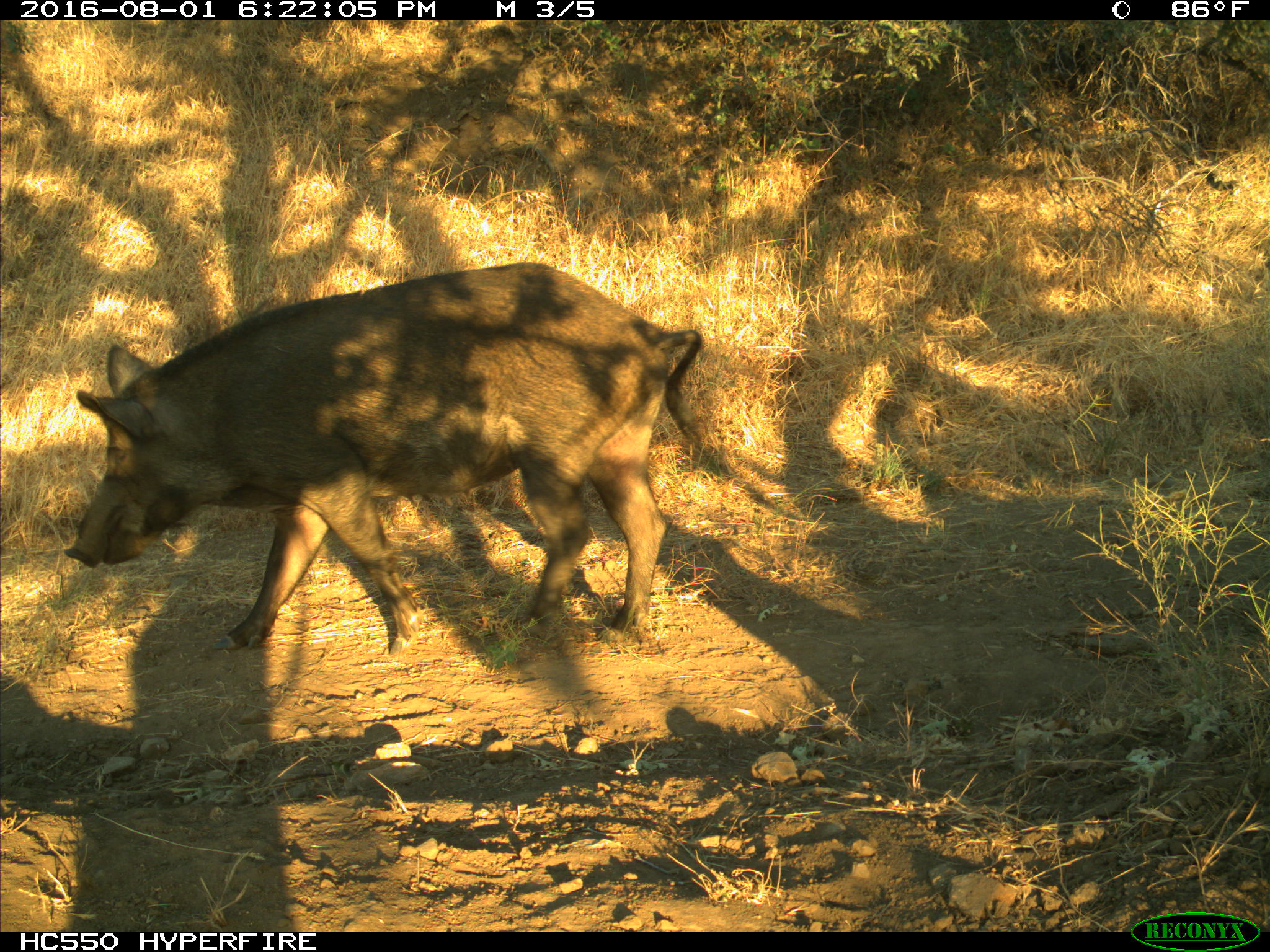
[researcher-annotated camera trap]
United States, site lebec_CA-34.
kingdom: Animalia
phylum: Chordata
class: Mammalia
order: Artiodactyla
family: Suidae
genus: Sus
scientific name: Sus scrofa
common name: wild boar